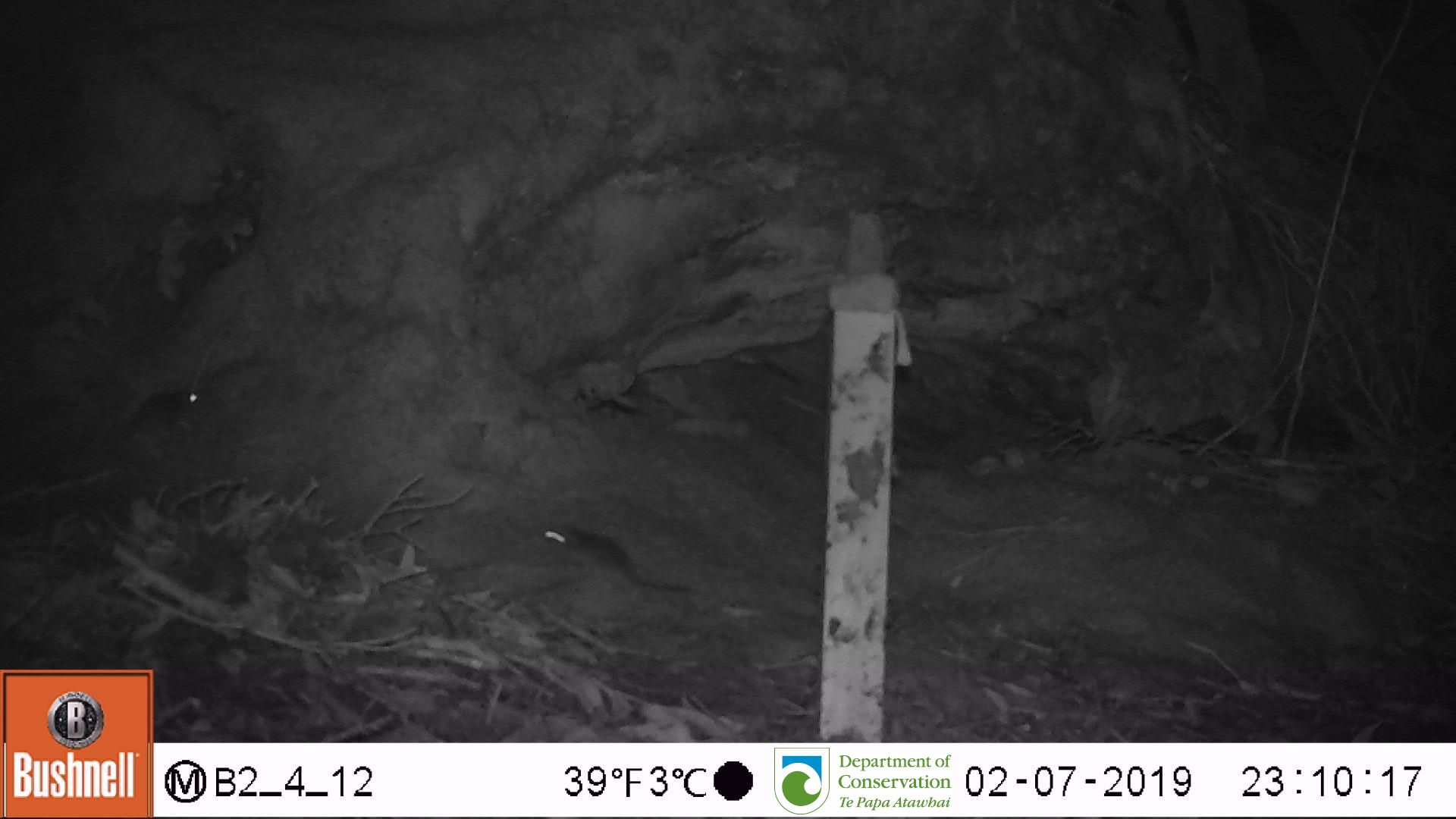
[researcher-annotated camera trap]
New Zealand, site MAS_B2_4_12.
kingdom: Animalia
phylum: Chordata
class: Mammalia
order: Rodentia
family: Muridae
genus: Mus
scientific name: Mus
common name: mouse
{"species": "mouse (Mus)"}